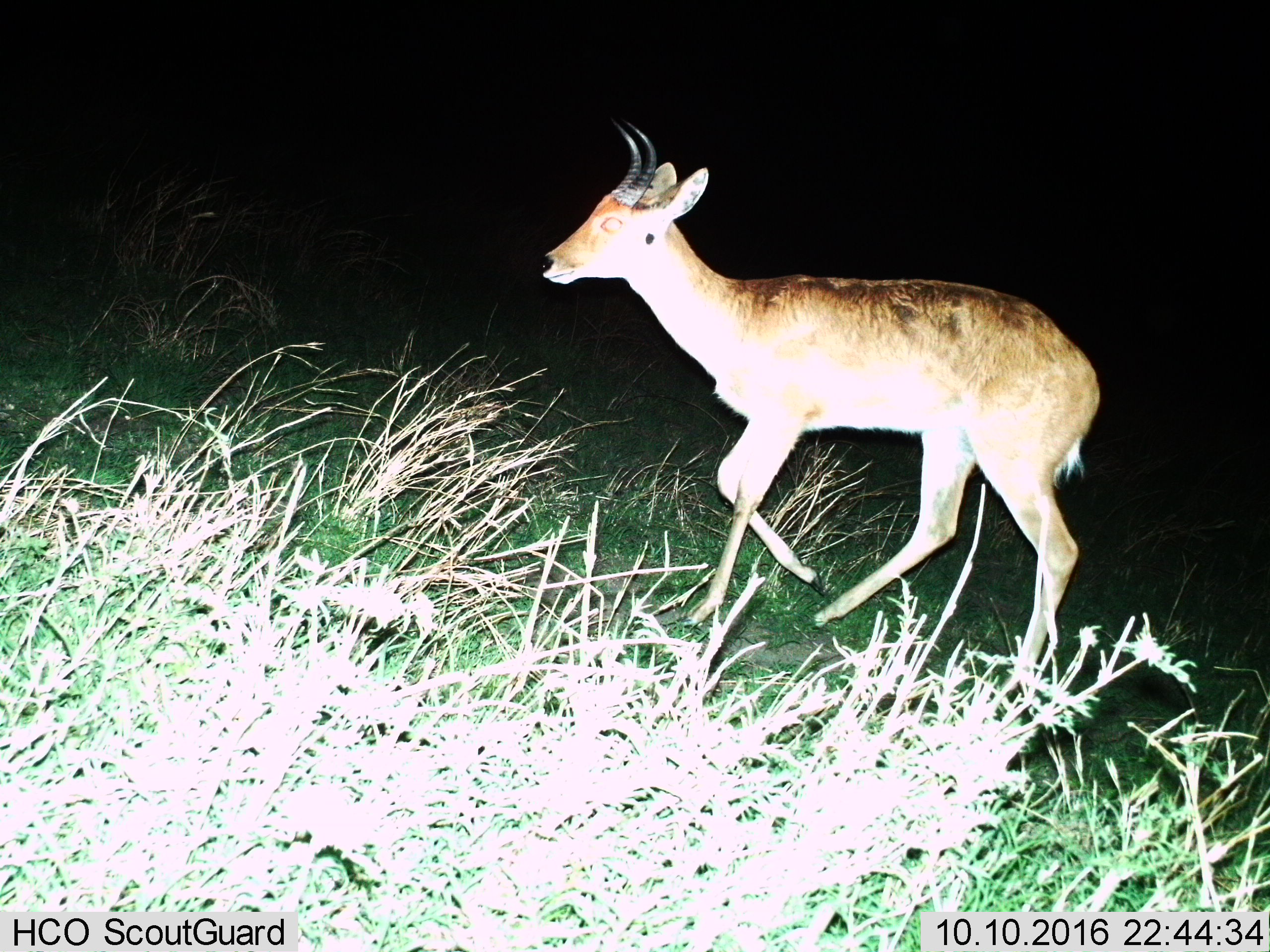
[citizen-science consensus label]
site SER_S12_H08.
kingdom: Animalia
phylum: Chordata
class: Mammalia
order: Artiodactyla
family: Bovidae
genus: Redunca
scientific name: Redunca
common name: reedbuck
Reedbuck (Redunca), count 1. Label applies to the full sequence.